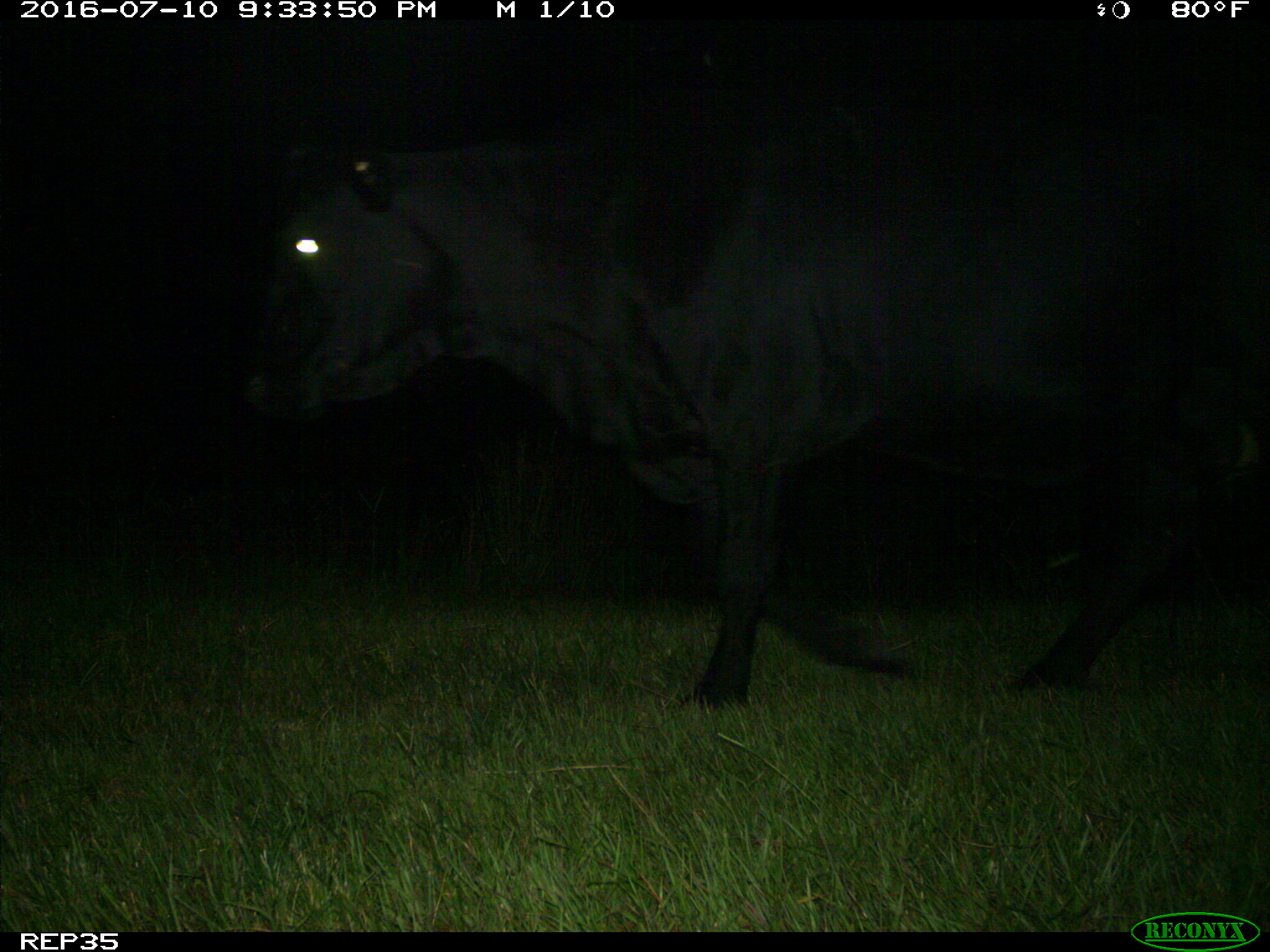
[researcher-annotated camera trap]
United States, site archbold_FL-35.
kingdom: Animalia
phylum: Chordata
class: Mammalia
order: Artiodactyla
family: Bovidae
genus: Bos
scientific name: Bos taurus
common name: domestic cow